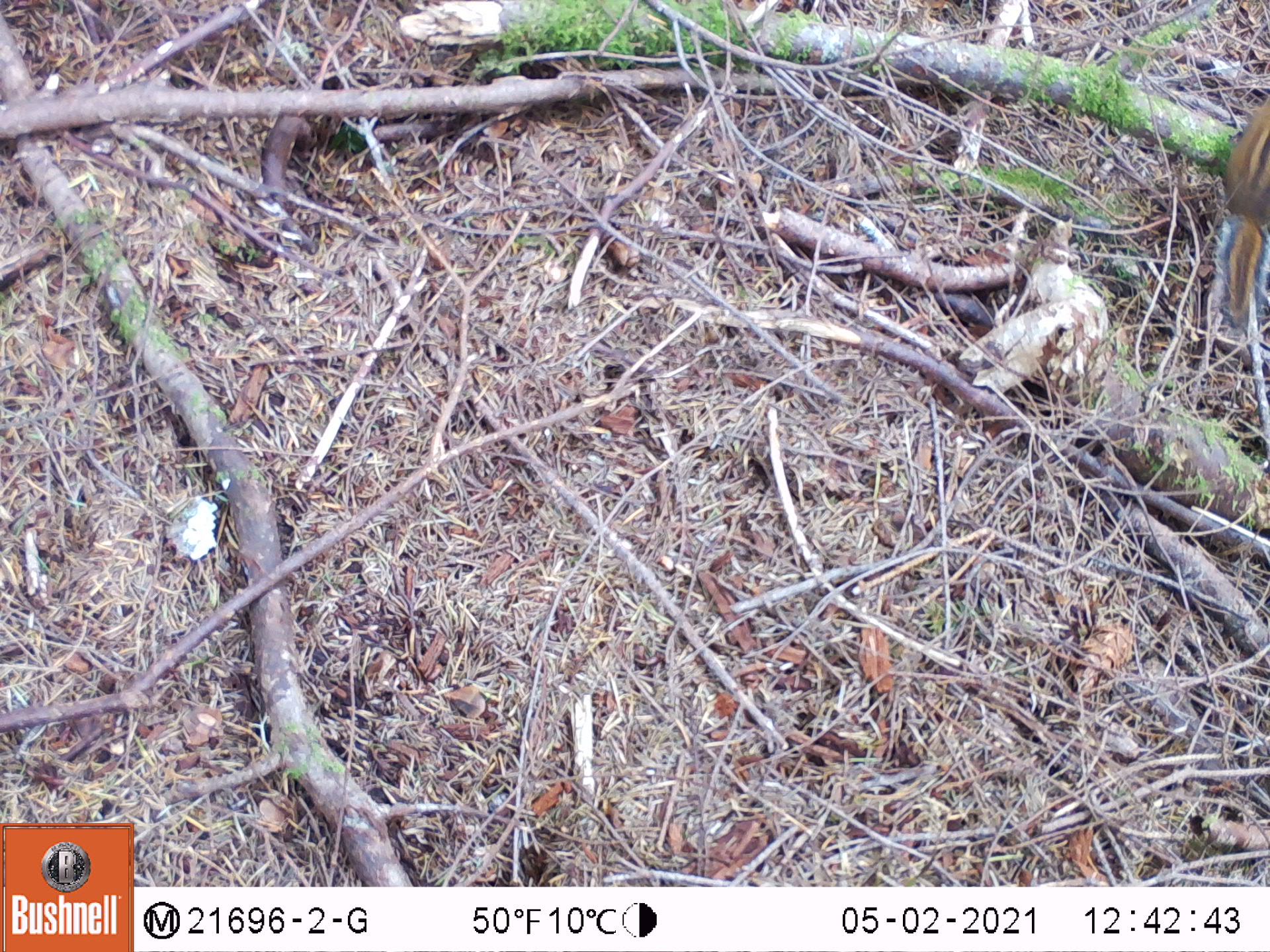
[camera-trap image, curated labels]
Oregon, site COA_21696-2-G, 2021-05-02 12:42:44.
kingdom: Animalia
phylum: Chordata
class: Mammalia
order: Rodentia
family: Sciuridae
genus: Neotamias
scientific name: Neotamias townsendii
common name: townsend's chipmunk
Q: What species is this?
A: Townsend's chipmunk (Neotamias townsendii).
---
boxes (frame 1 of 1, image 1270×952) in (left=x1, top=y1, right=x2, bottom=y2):
townsend's chipmunk: (left=1177, top=68, right=1269, bottom=362)